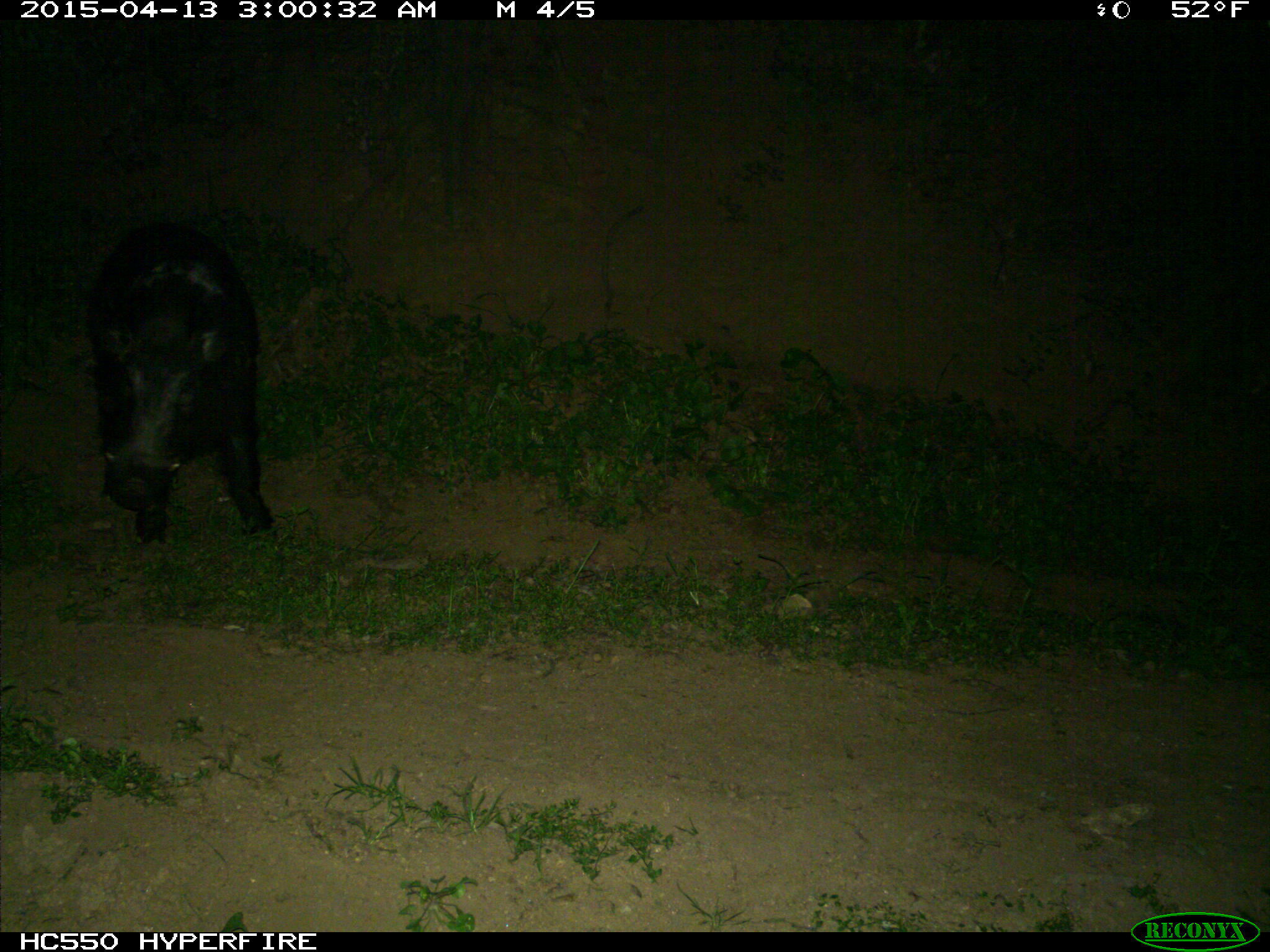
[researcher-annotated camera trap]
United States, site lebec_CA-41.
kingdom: Animalia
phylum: Chordata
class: Mammalia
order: Artiodactyla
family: Suidae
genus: Sus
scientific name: Sus scrofa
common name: wild boar